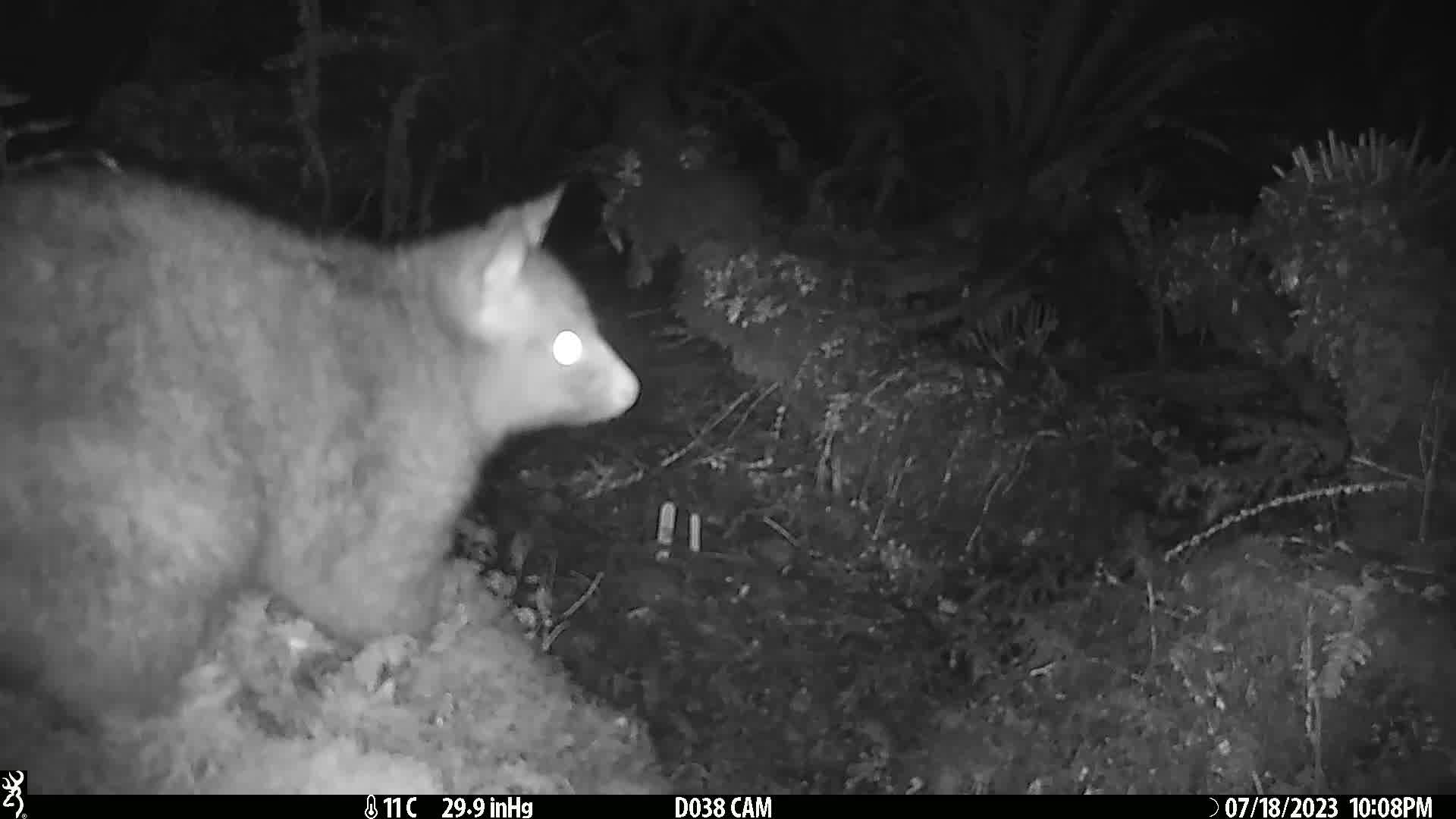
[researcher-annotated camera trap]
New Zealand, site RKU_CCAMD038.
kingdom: Animalia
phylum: Chordata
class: Mammalia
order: Diprotodontia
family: Phalangeridae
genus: Trichosurus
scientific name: Trichosurus vulpecula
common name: common brushtail possum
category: possum